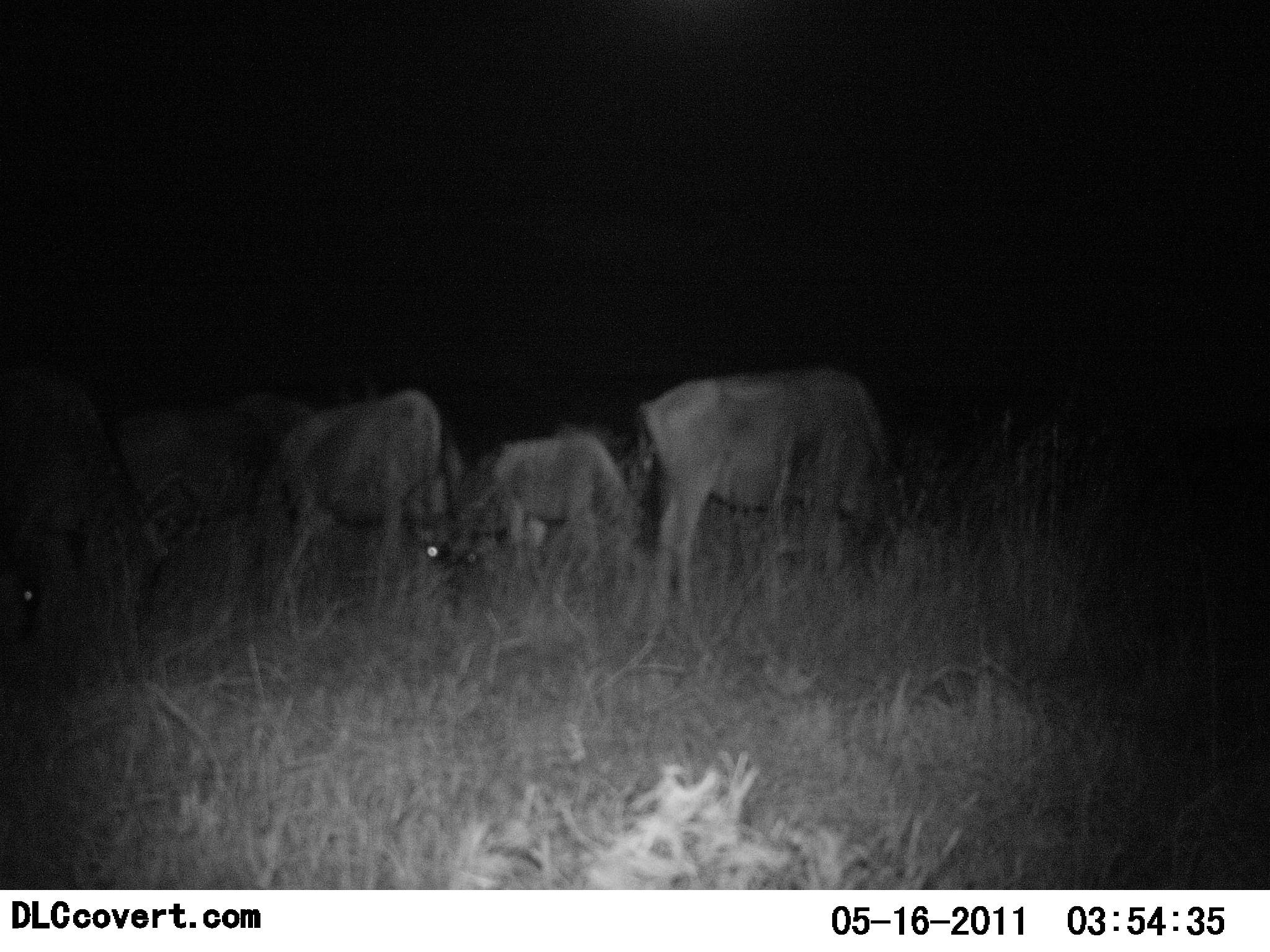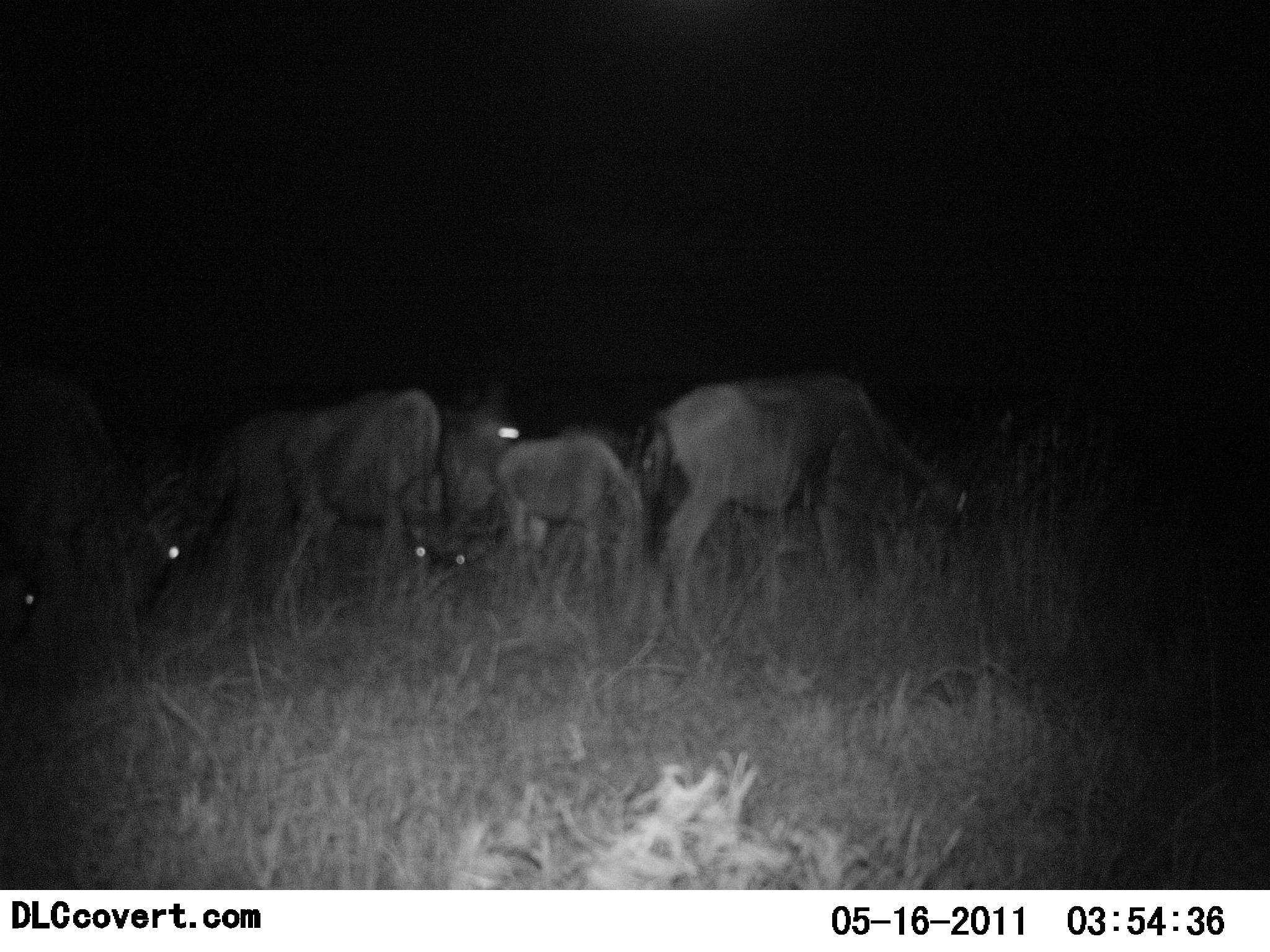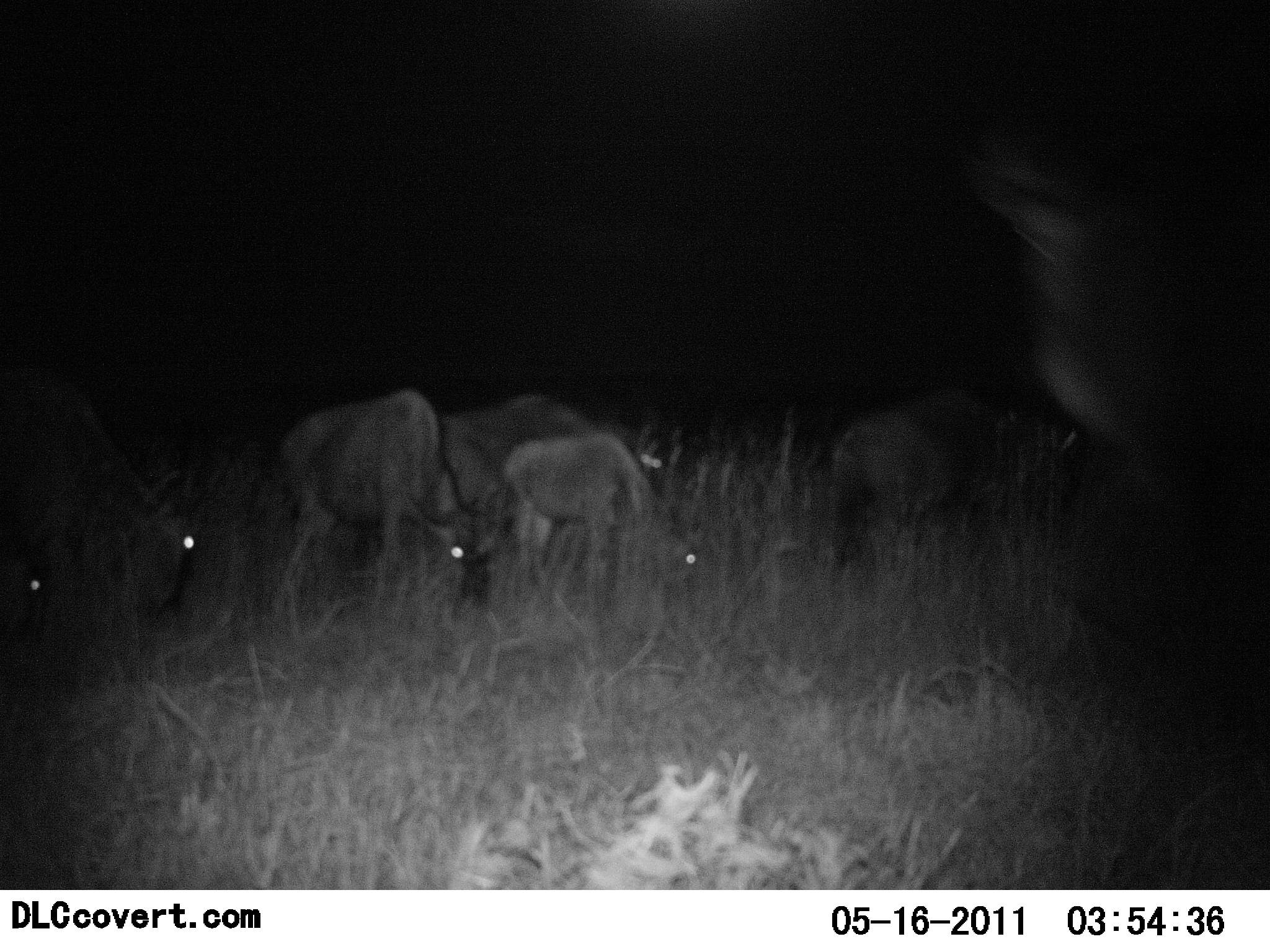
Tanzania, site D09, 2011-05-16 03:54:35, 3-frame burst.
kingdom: Animalia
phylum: Chordata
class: Mammalia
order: Artiodactyla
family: Bovidae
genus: Connochaetes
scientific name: Connochaetes taurinus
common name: blue wildebeest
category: wildebeest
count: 6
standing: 21%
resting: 0%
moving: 14%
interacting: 0%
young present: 14%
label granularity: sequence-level